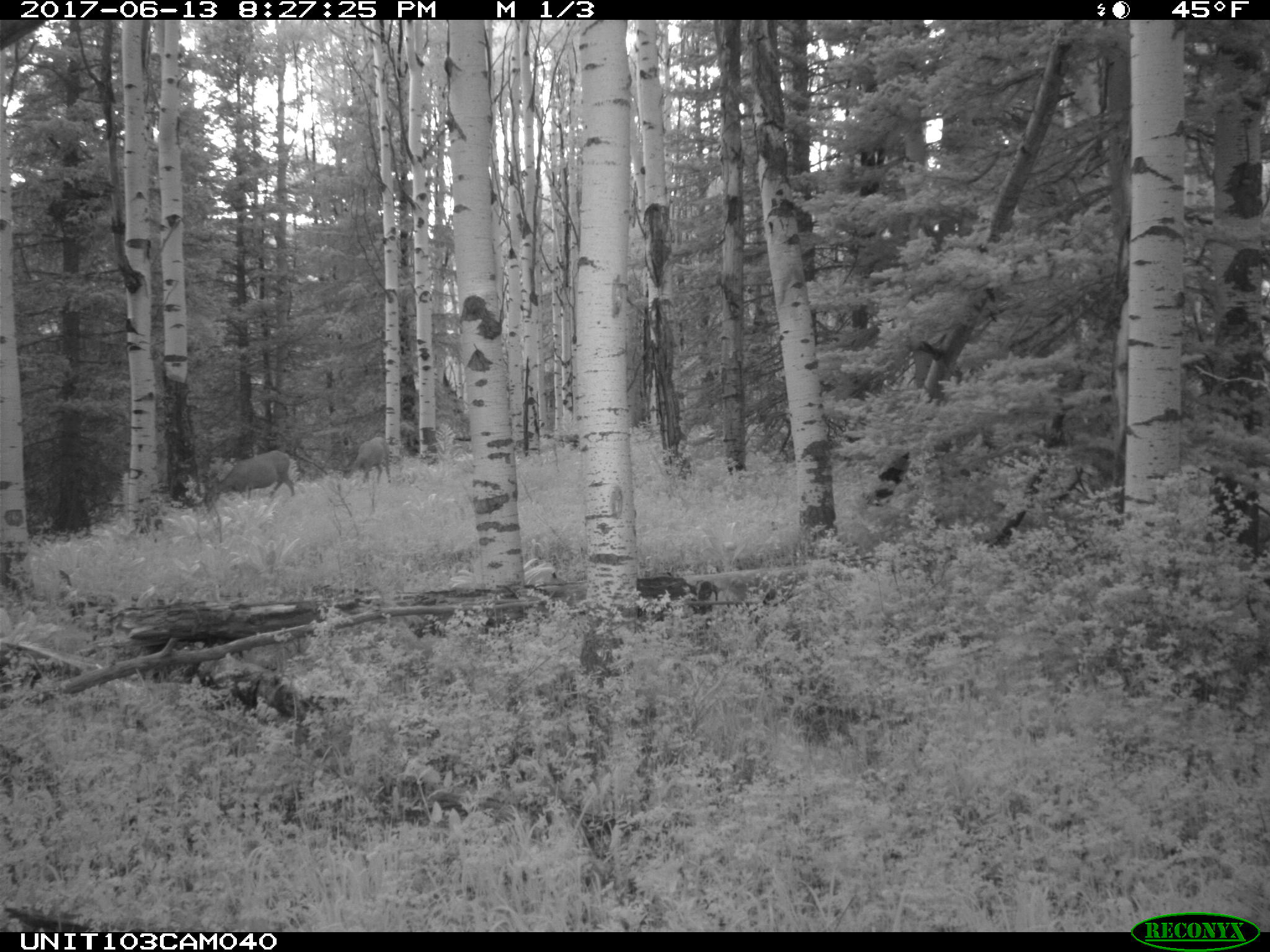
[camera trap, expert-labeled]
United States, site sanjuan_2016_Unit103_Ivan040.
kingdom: Animalia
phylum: Chordata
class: Mammalia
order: Artiodactyla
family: Cervidae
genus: Odocoileus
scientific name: Odocoileus hemionus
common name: mule deer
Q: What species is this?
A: Odocoileus hemionus (mule deer).